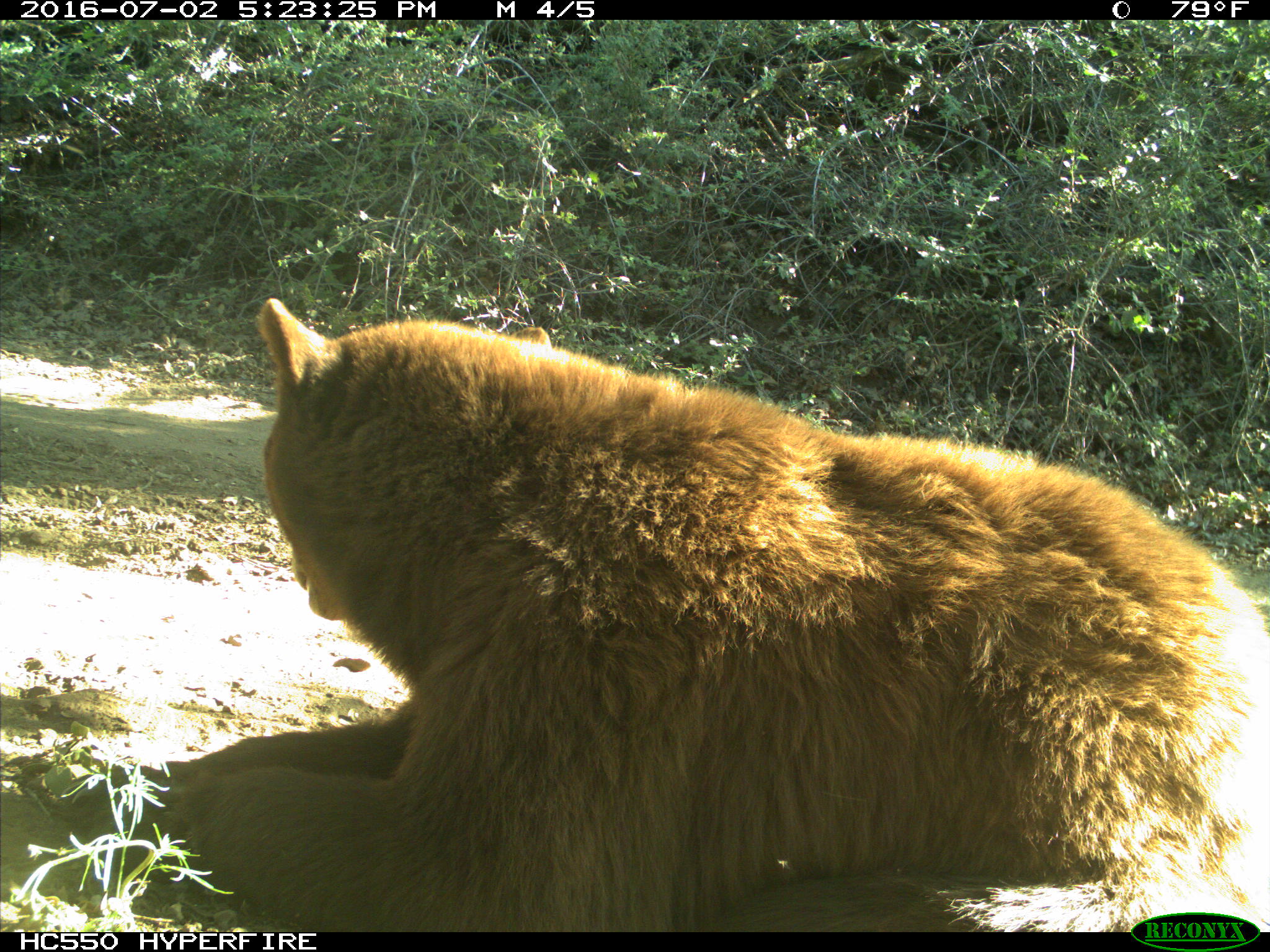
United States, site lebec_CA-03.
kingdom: Animalia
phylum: Chordata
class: Mammalia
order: Carnivora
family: Ursidae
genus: Ursus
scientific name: Ursus americanus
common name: american black bear